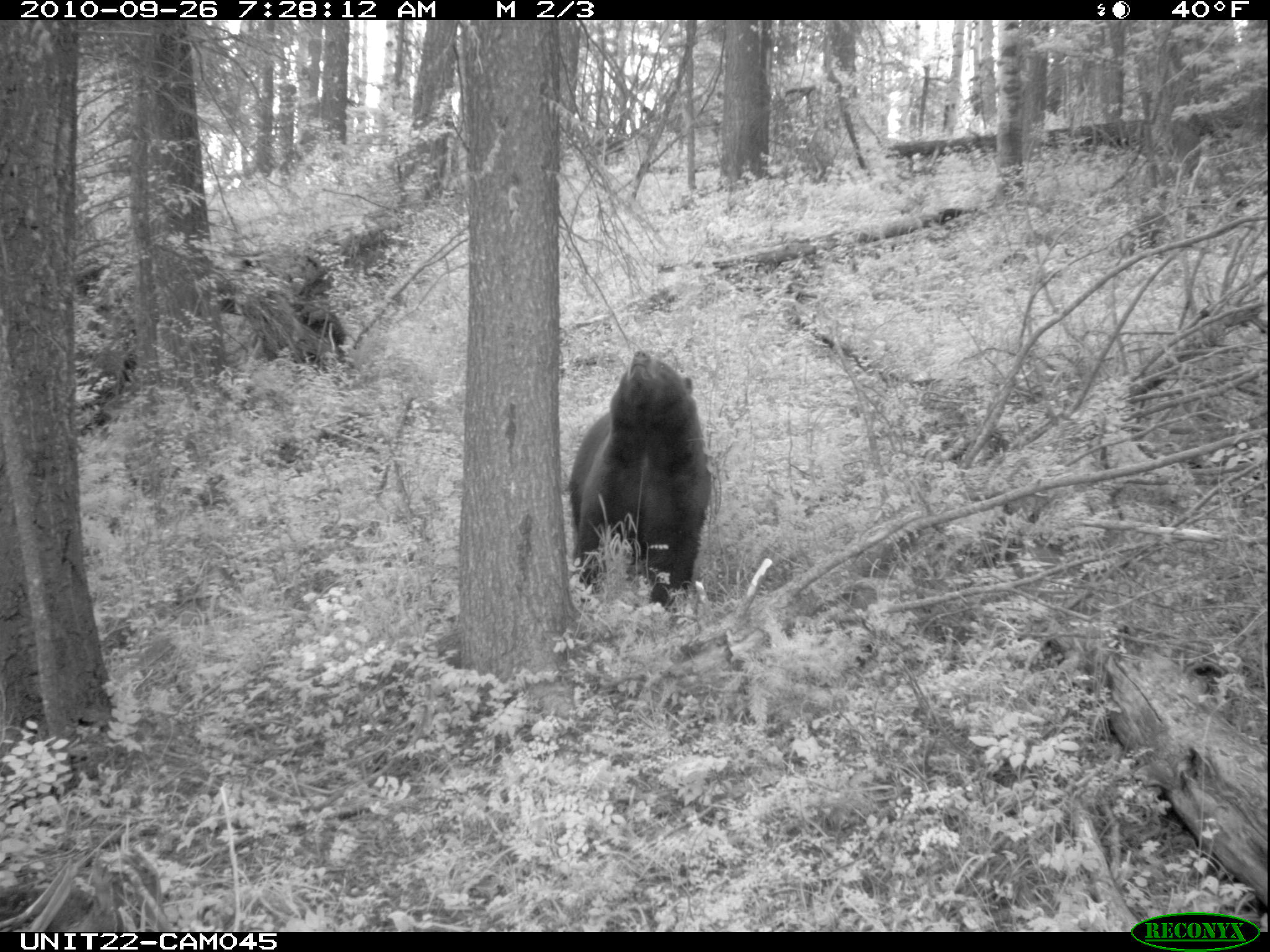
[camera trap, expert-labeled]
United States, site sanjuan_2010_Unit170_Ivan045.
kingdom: Animalia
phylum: Chordata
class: Mammalia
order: Carnivora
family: Ursidae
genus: Ursus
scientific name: Ursus americanus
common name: american black bear